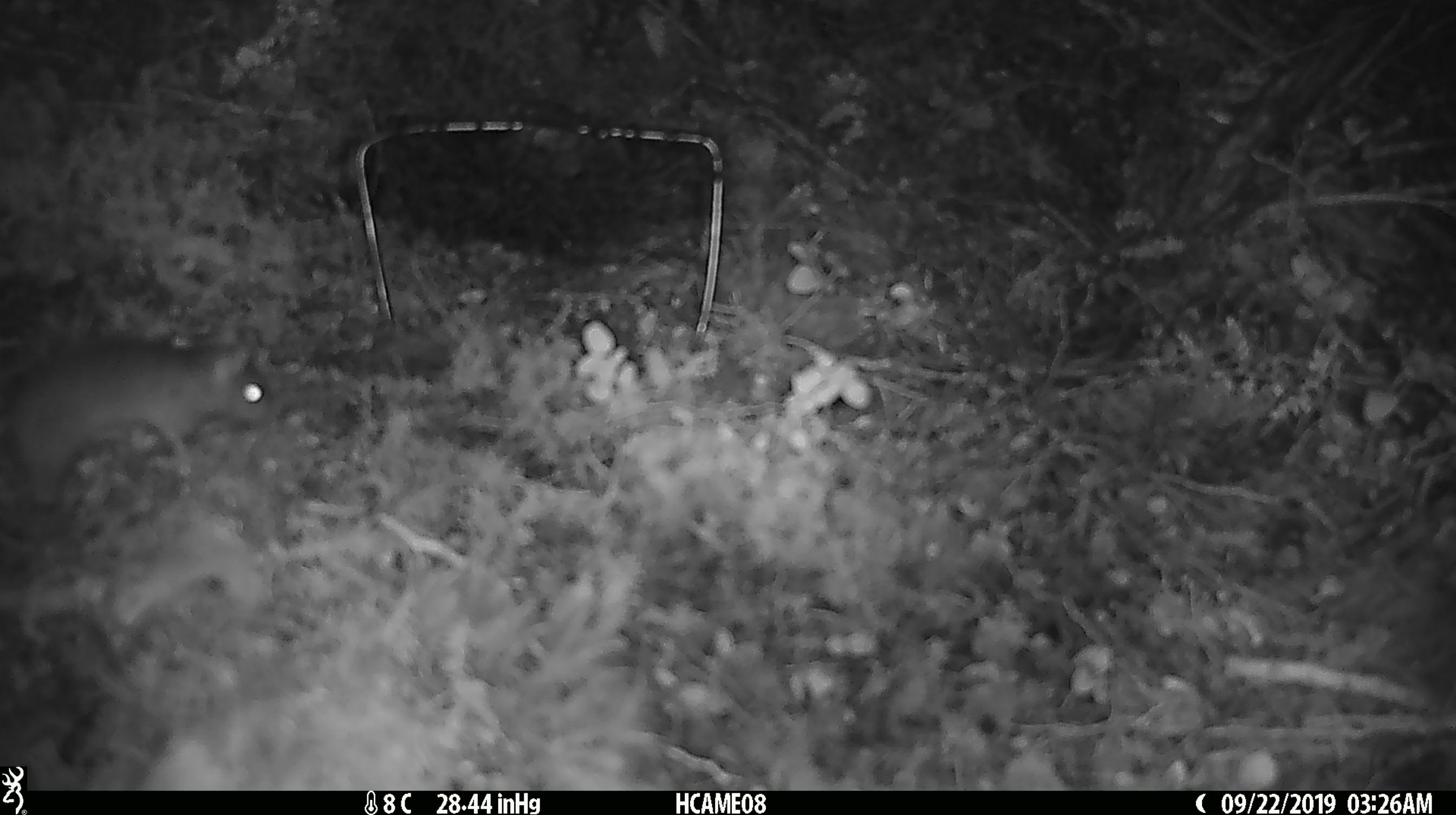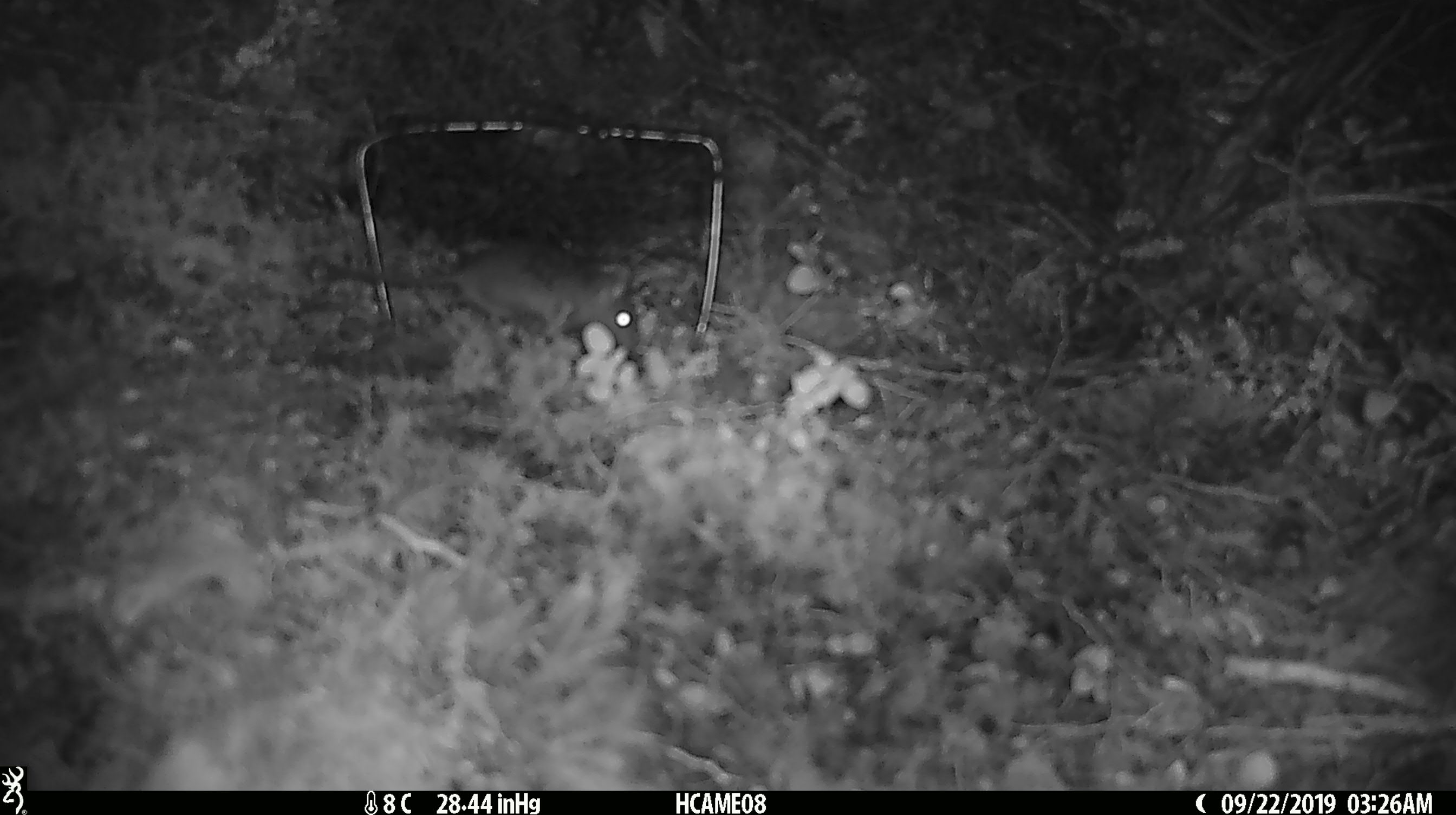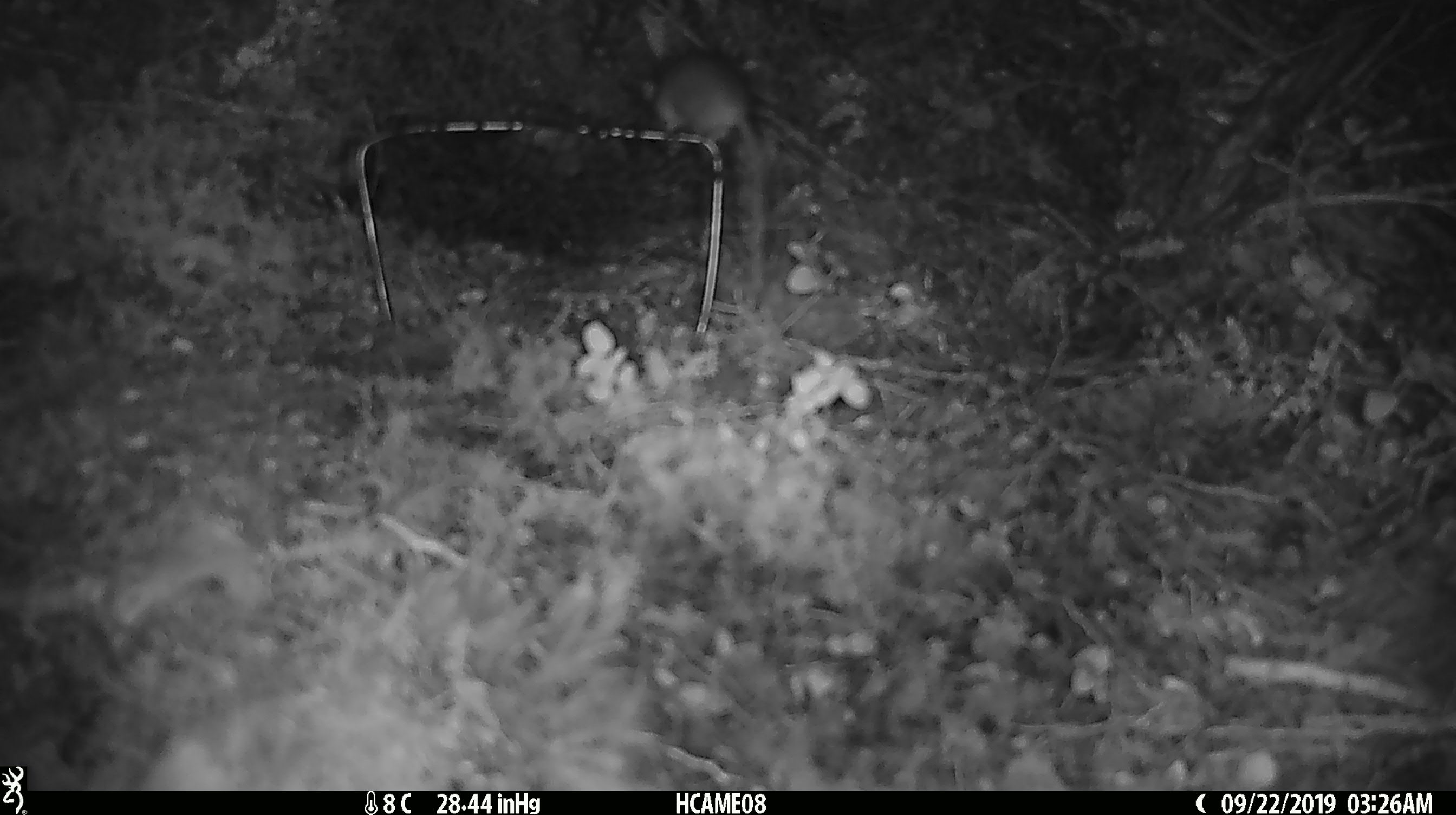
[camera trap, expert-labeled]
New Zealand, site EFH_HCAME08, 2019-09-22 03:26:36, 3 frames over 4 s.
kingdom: Animalia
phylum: Chordata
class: Mammalia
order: Rodentia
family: Muridae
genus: Mus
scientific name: Mus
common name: mouse